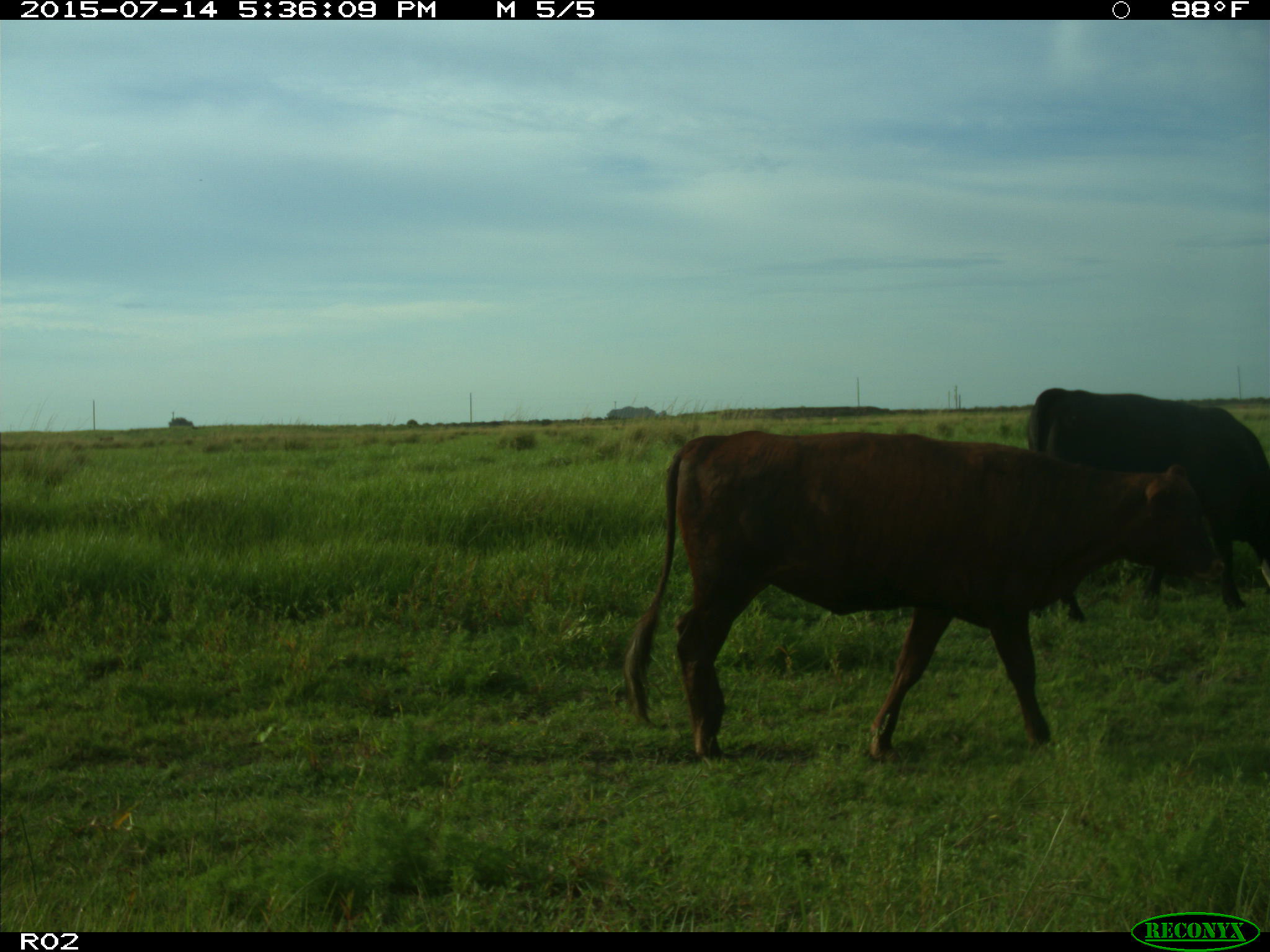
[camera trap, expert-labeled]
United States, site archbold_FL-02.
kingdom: Animalia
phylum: Chordata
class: Mammalia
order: Artiodactyla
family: Bovidae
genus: Bos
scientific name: Bos taurus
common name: domestic cow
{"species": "Bos taurus (domestic cow)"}